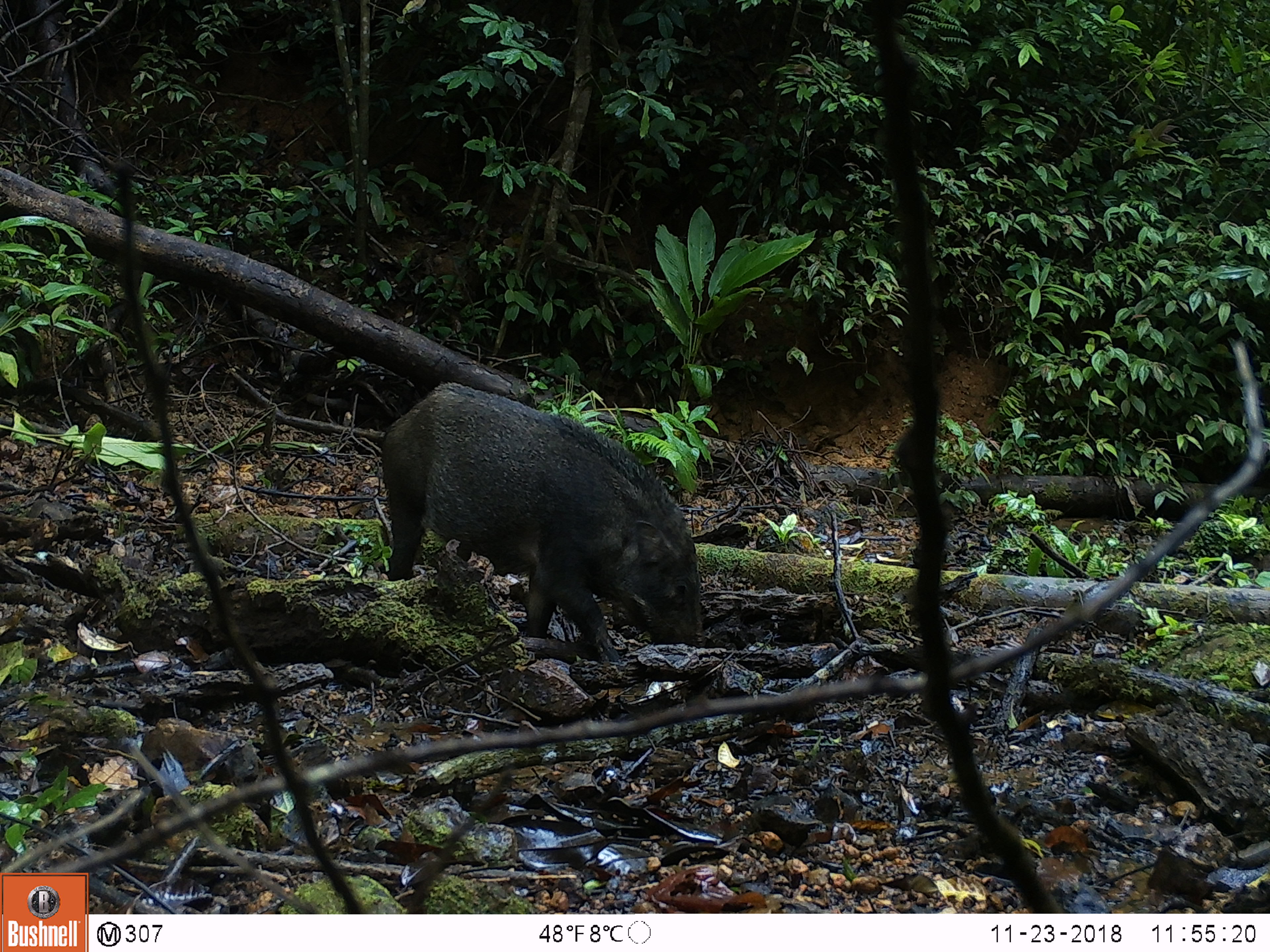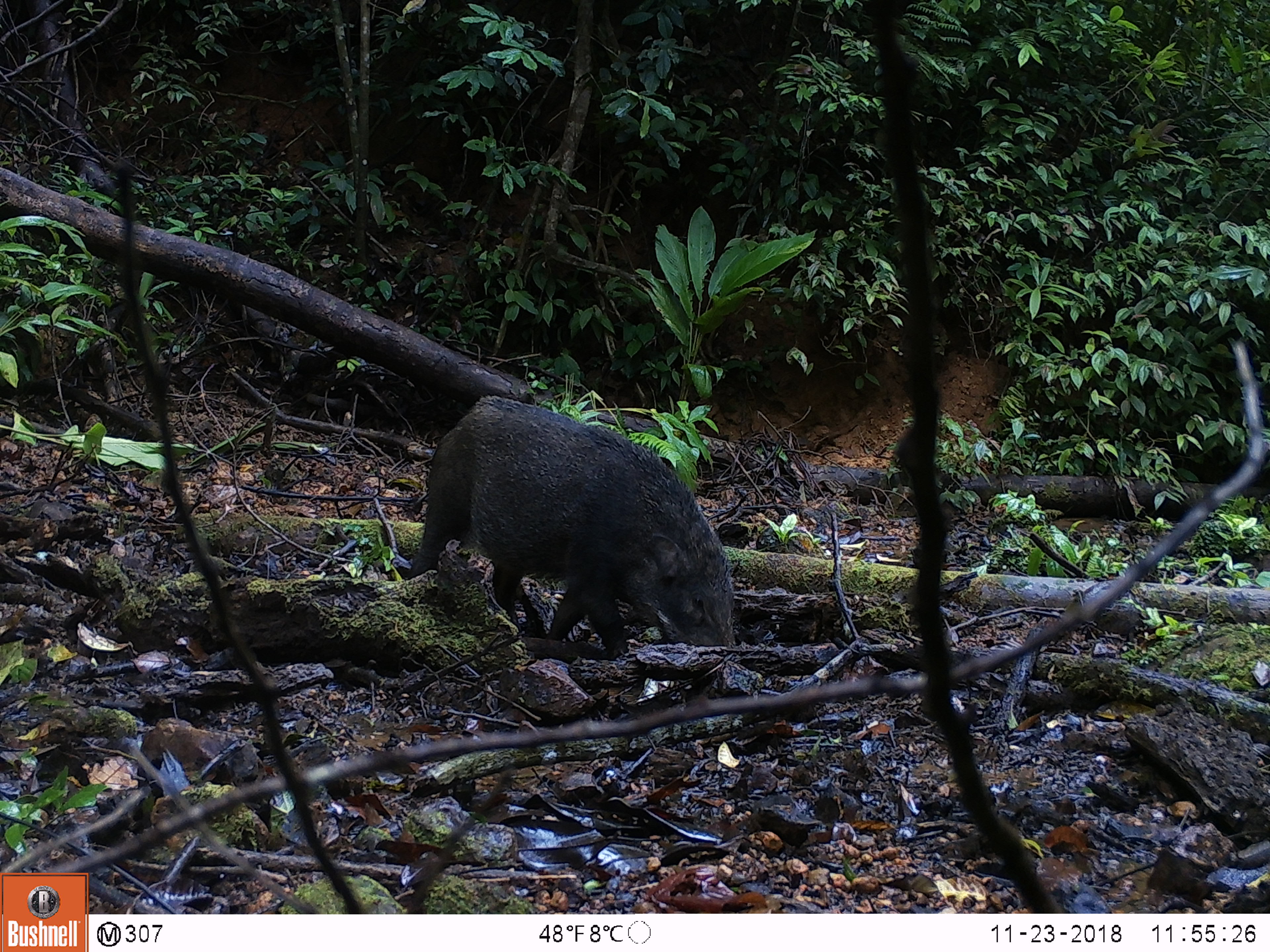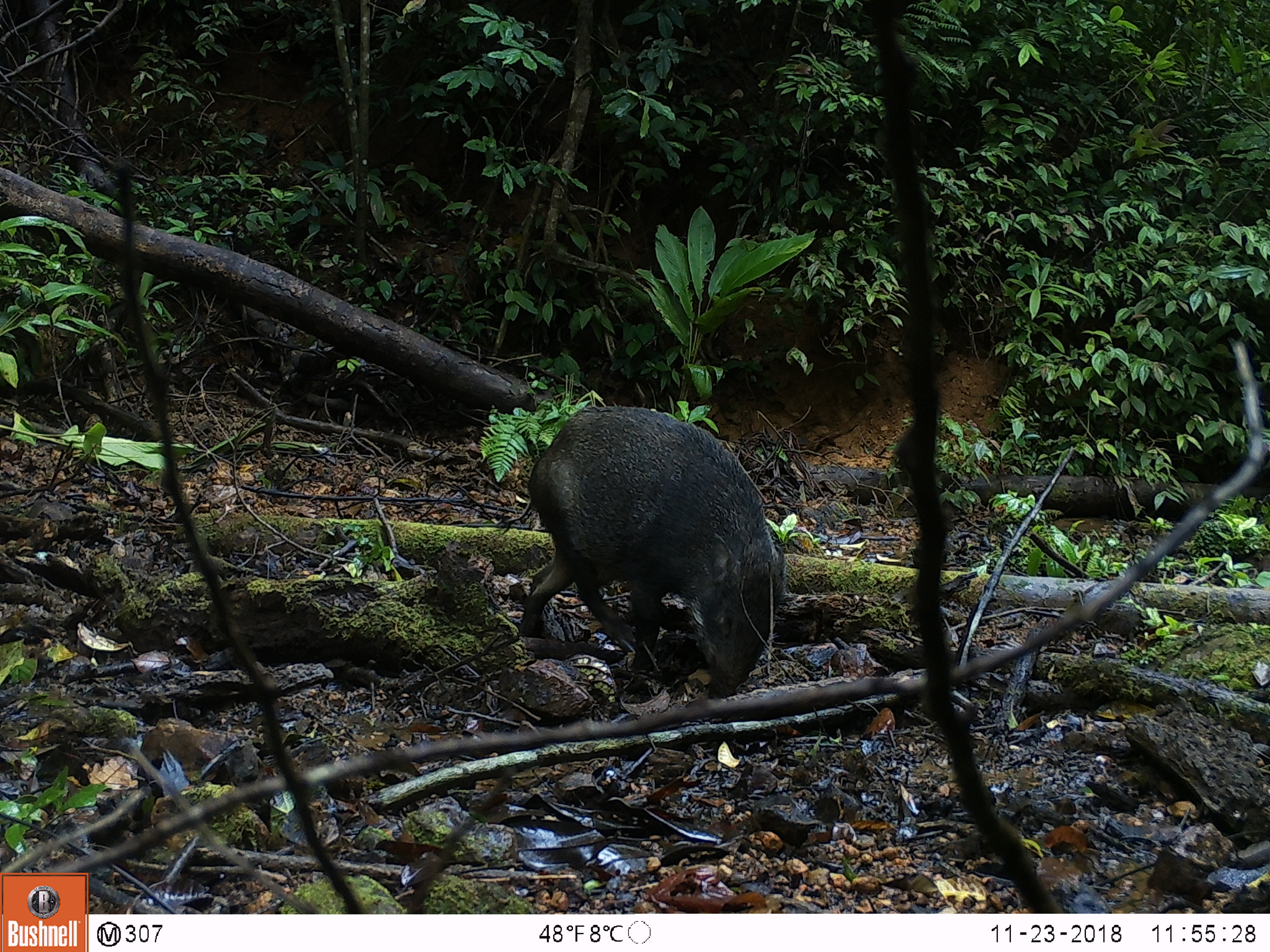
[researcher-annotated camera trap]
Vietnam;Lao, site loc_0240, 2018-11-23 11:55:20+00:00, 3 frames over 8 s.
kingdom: Animalia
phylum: Chordata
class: Mammalia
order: Artiodactyla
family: Suidae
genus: Sus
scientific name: Sus scrofa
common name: eurasian wild pig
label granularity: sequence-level